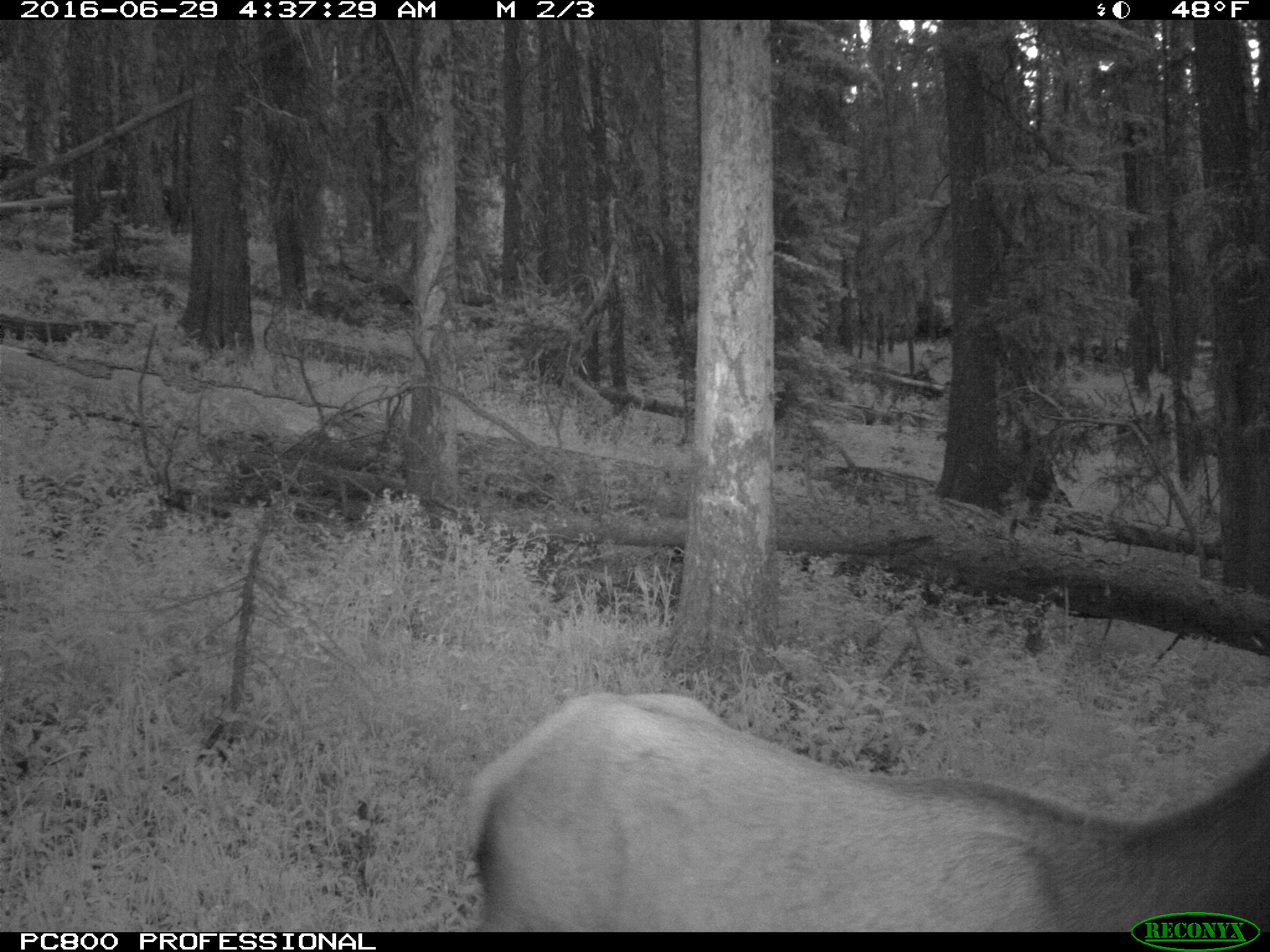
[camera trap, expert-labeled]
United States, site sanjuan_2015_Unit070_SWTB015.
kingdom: Animalia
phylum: Chordata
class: Mammalia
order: Artiodactyla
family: Cervidae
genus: Cervus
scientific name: Cervus elaphus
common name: red deer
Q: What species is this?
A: Cervus elaphus (red deer).